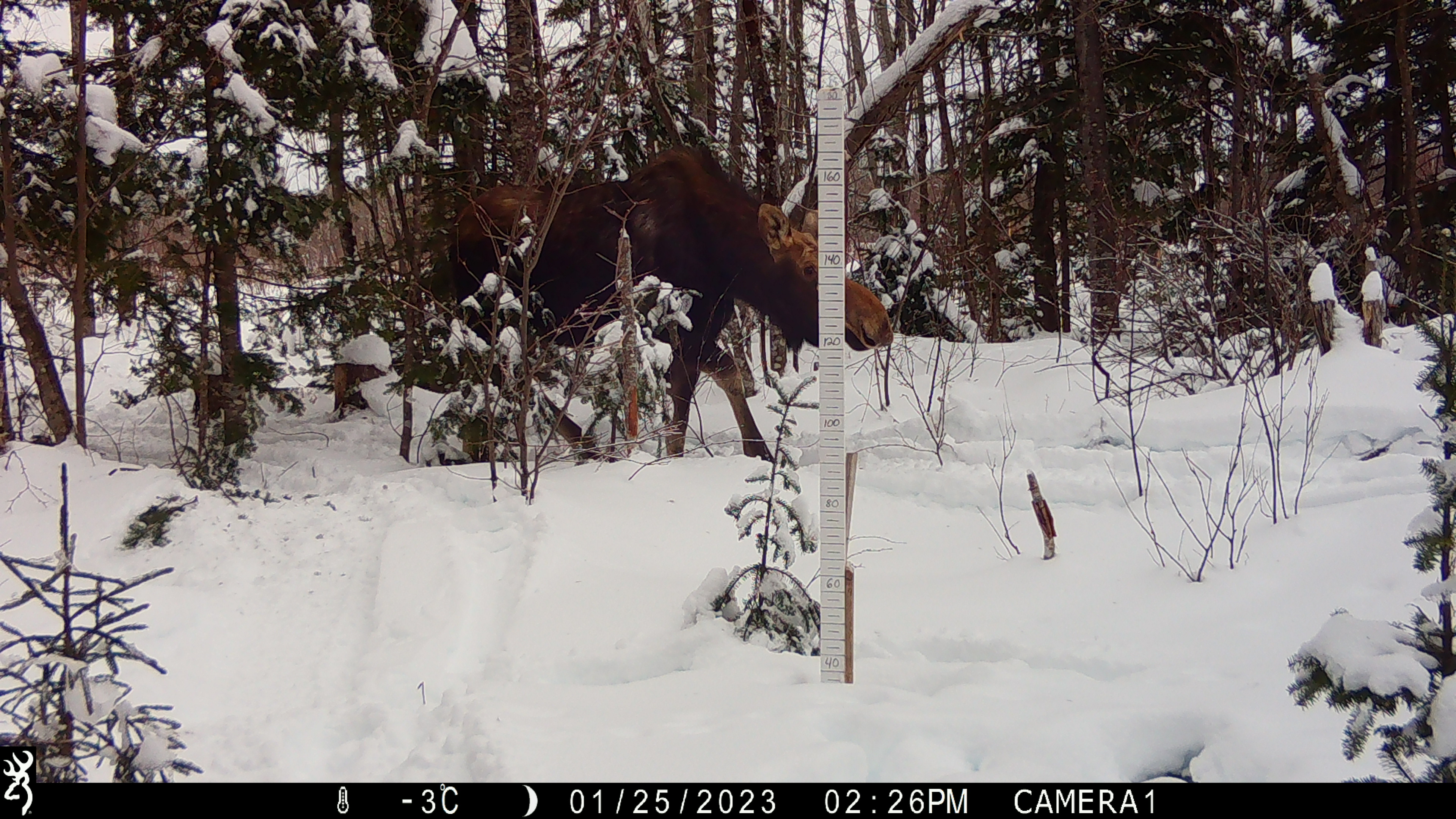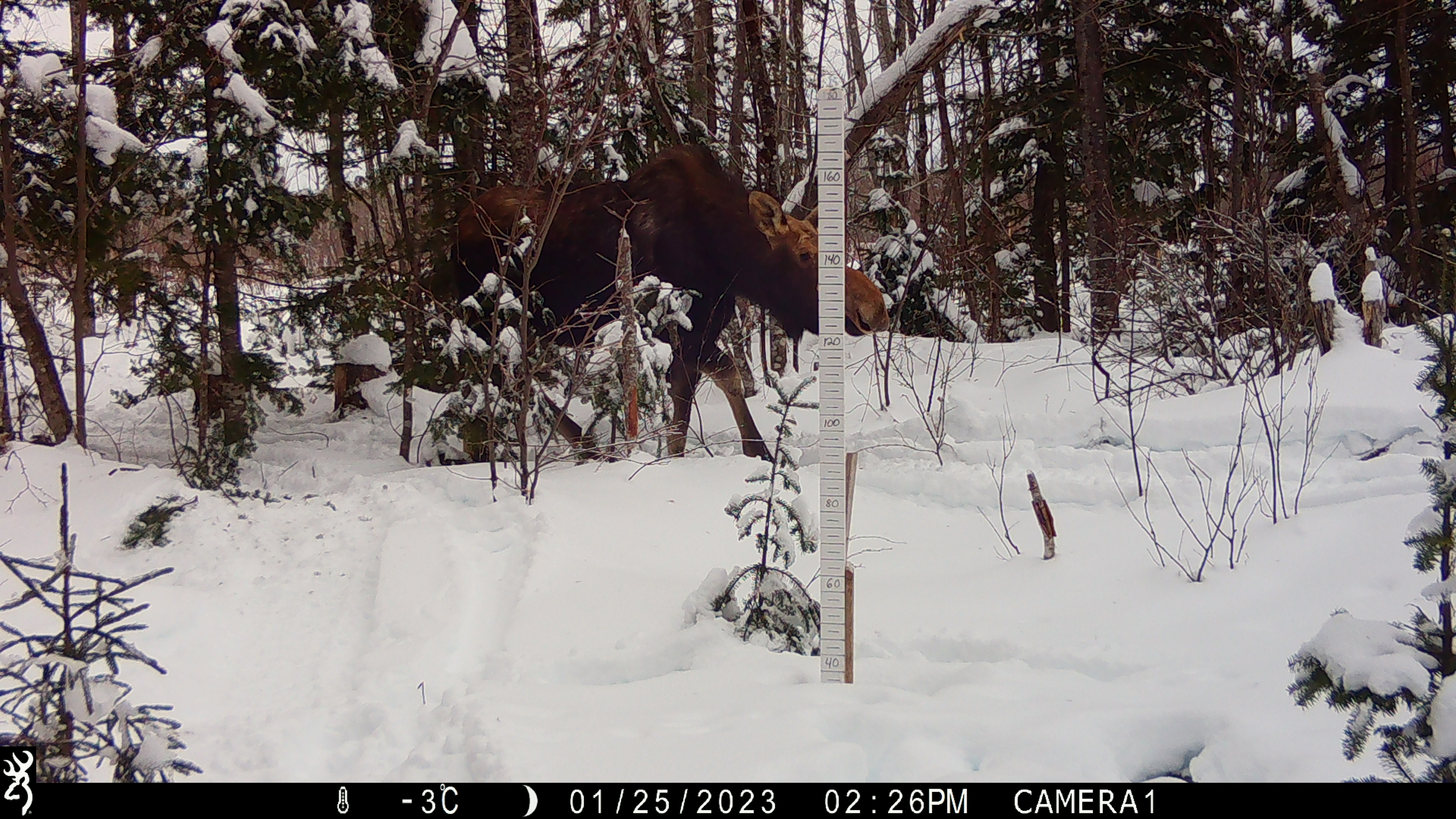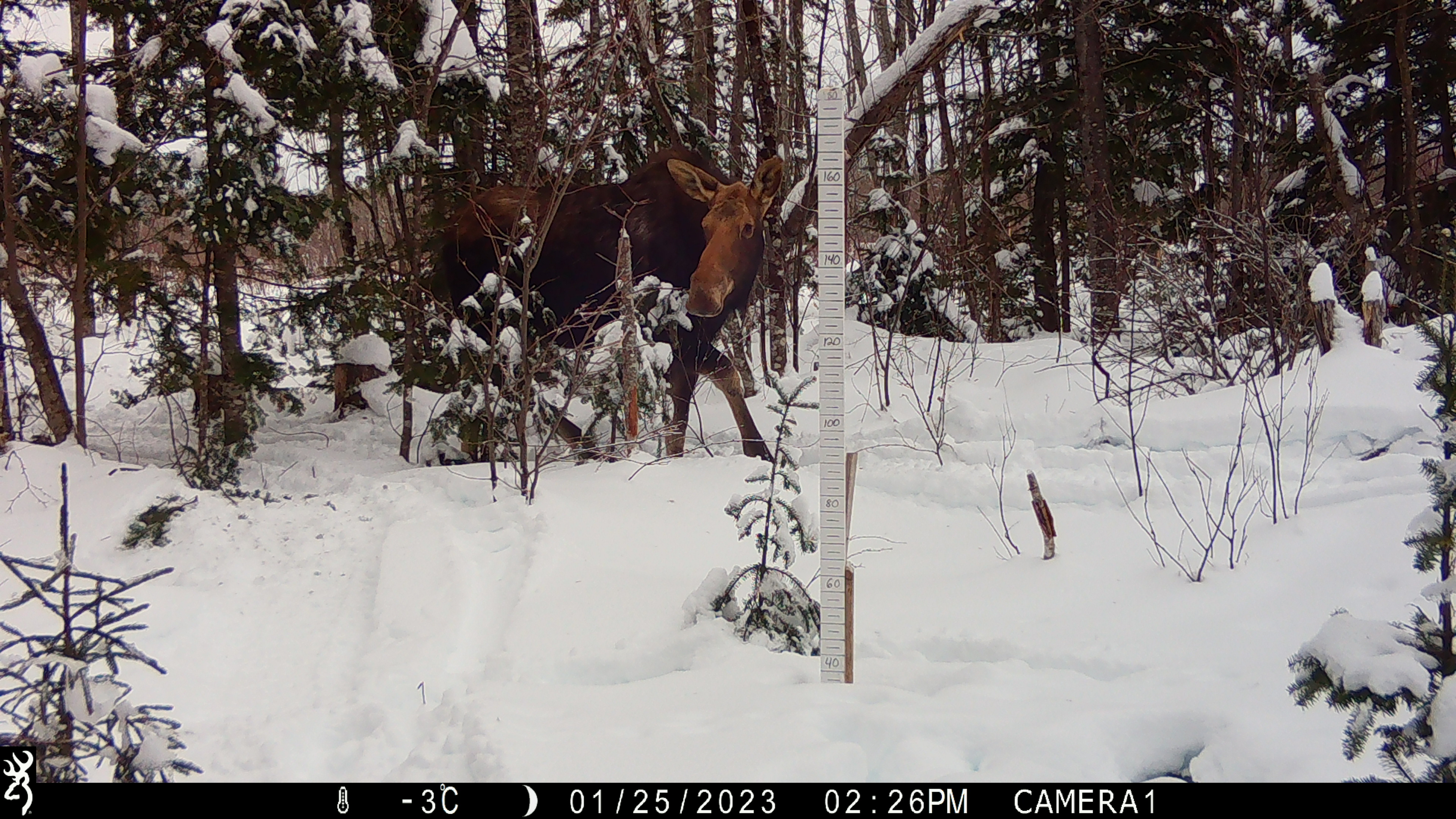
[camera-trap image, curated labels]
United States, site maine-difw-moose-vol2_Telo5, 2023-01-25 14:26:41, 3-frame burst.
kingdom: Animalia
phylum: Chordata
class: Mammalia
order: Artiodactyla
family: Cervidae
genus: Alces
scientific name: Alces alces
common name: moose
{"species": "moose (Alces alces)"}